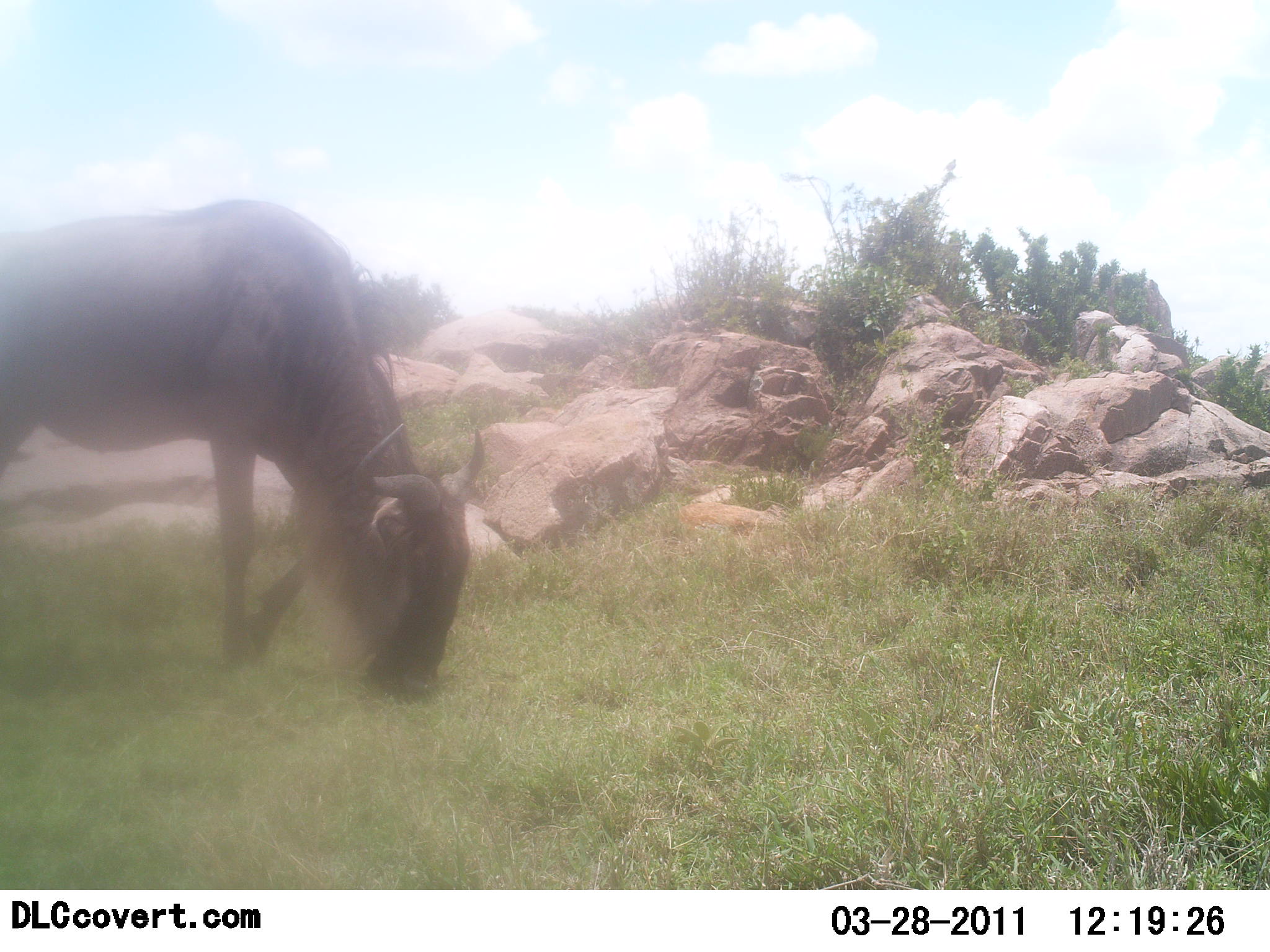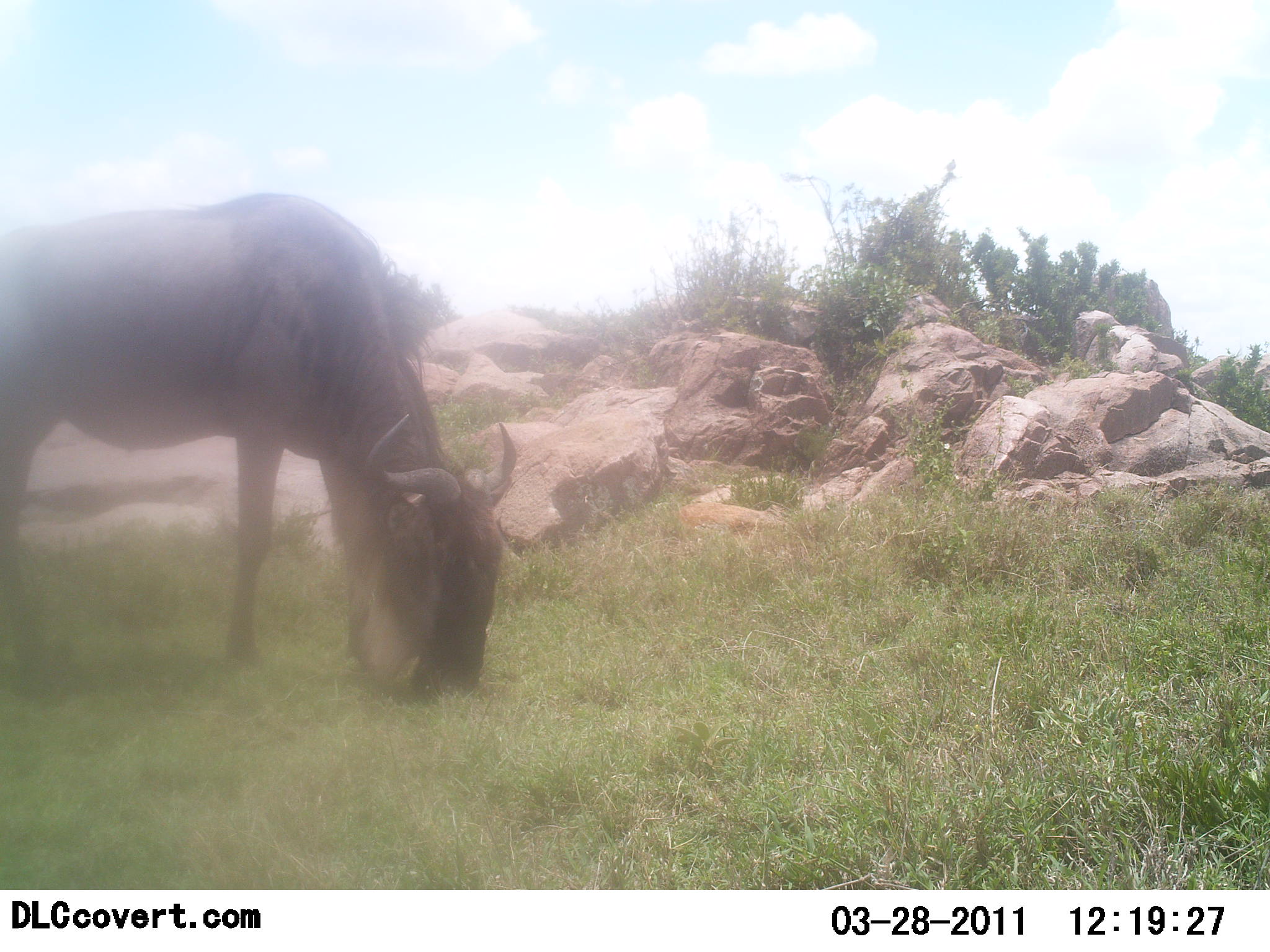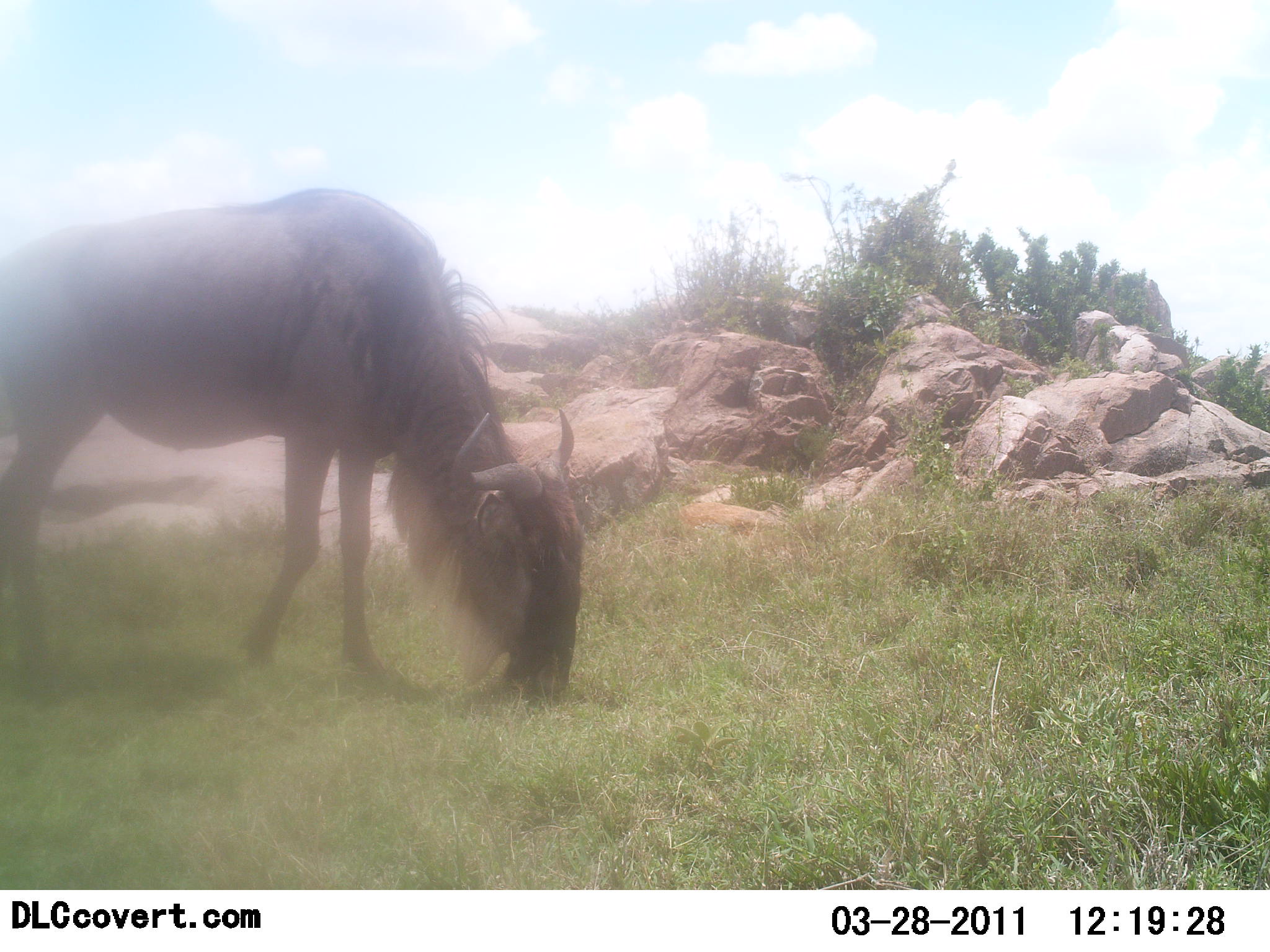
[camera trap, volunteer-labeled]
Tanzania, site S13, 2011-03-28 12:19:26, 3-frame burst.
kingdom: Animalia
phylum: Chordata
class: Mammalia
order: Artiodactyla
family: Bovidae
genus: Connochaetes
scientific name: Connochaetes taurinus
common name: blue wildebeest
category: wildebeest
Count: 1.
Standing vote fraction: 14%.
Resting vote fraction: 0%.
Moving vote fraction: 21%.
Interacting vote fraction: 0%.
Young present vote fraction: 0%.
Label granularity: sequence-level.